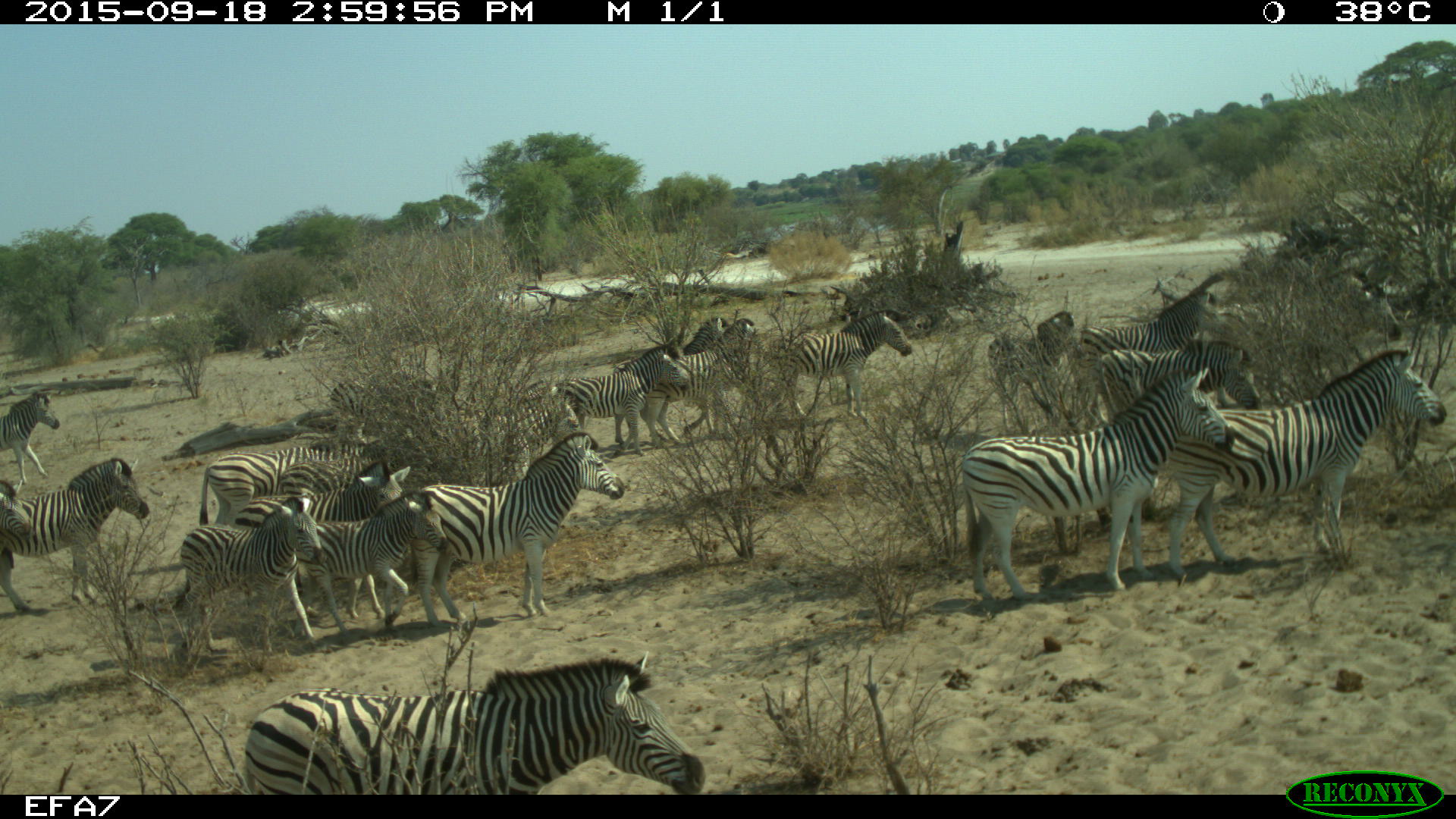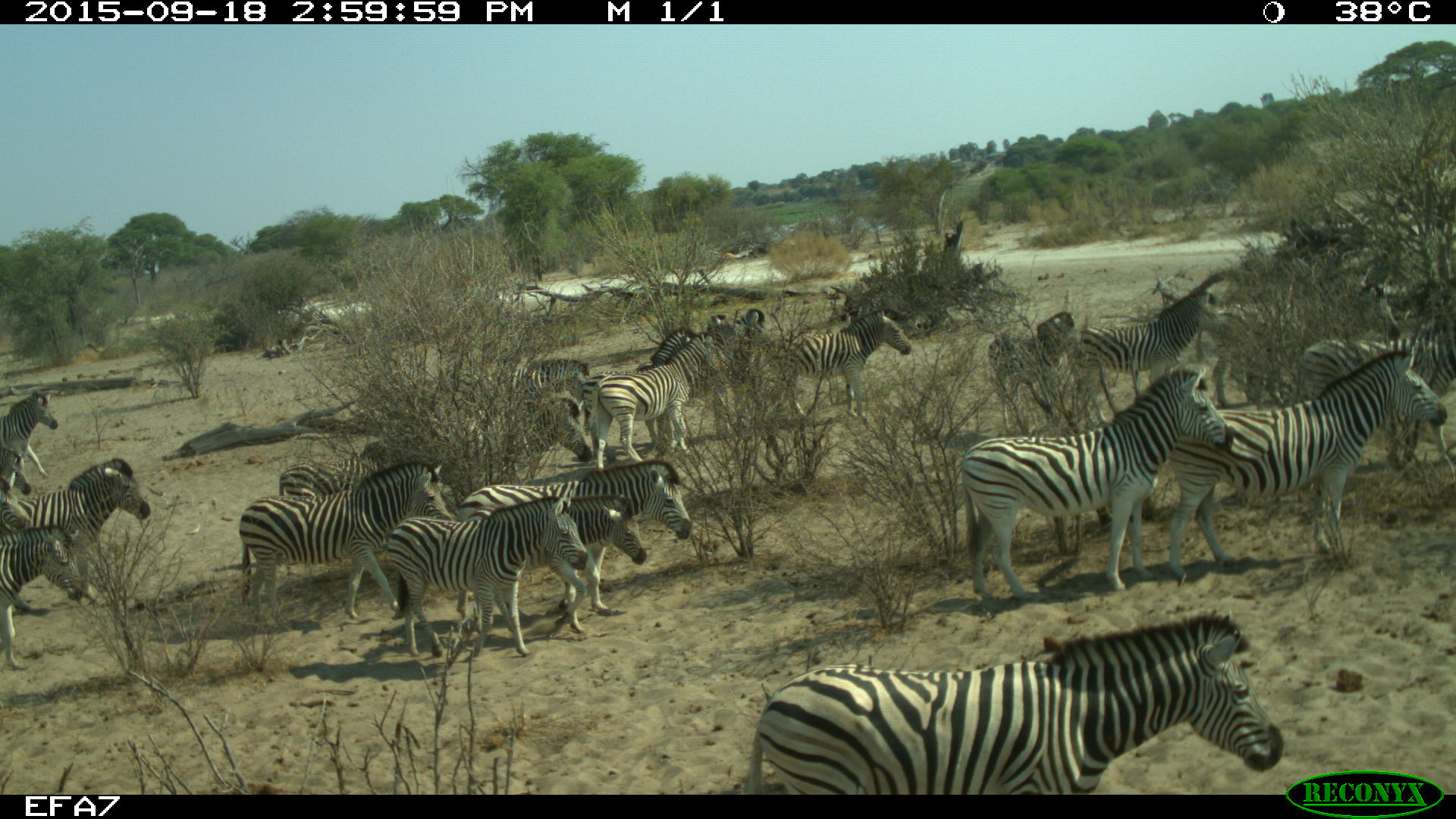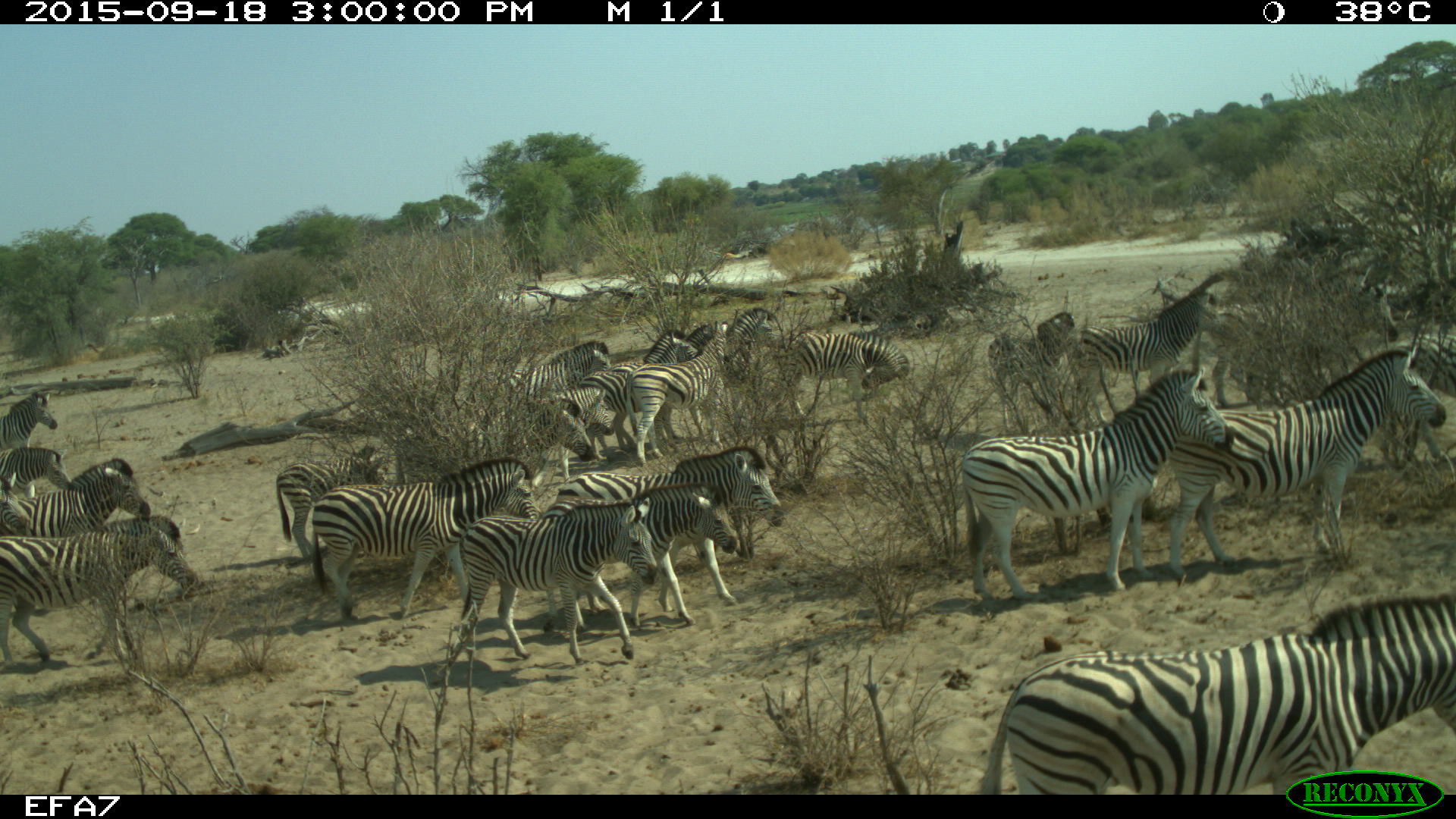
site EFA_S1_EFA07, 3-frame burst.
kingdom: Animalia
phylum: Chordata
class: Mammalia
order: Perissodactyla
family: Equidae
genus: Equus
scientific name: Equus quagga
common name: plains zebra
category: zebraplains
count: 11-50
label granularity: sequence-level